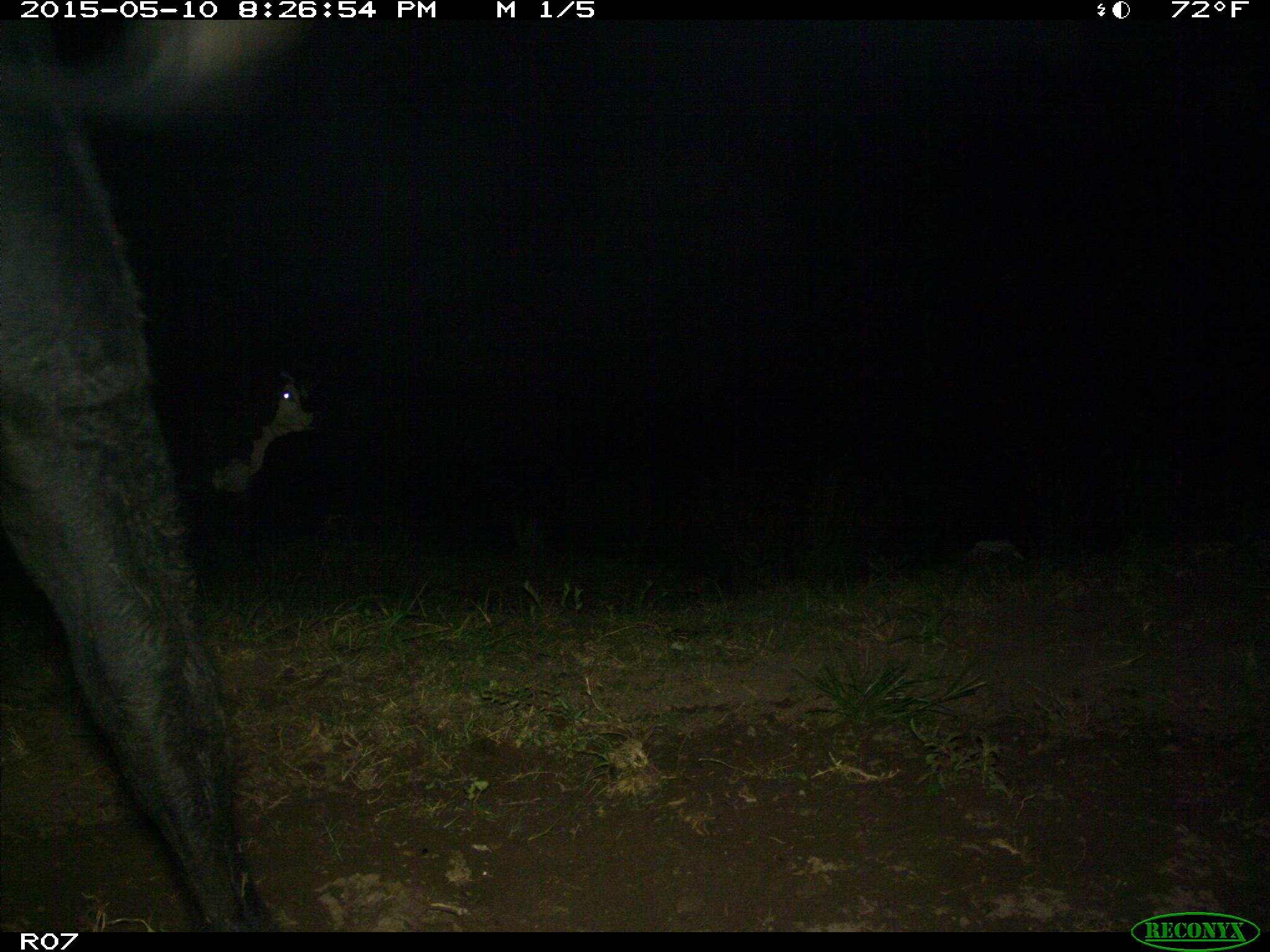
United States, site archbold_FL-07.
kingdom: Animalia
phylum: Chordata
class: Mammalia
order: Artiodactyla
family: Bovidae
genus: Bos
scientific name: Bos taurus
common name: domestic cow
Bos taurus (domestic cow).